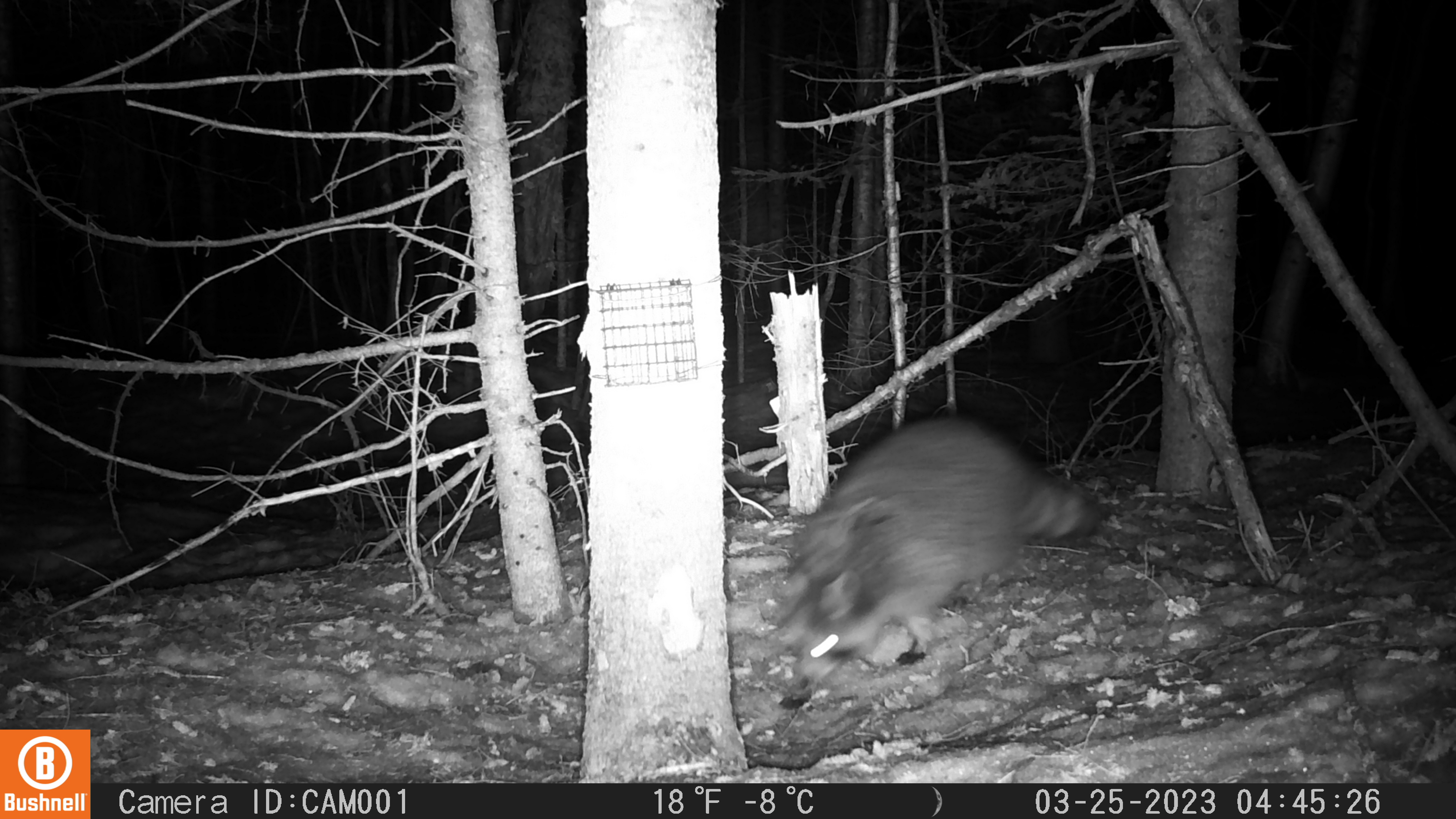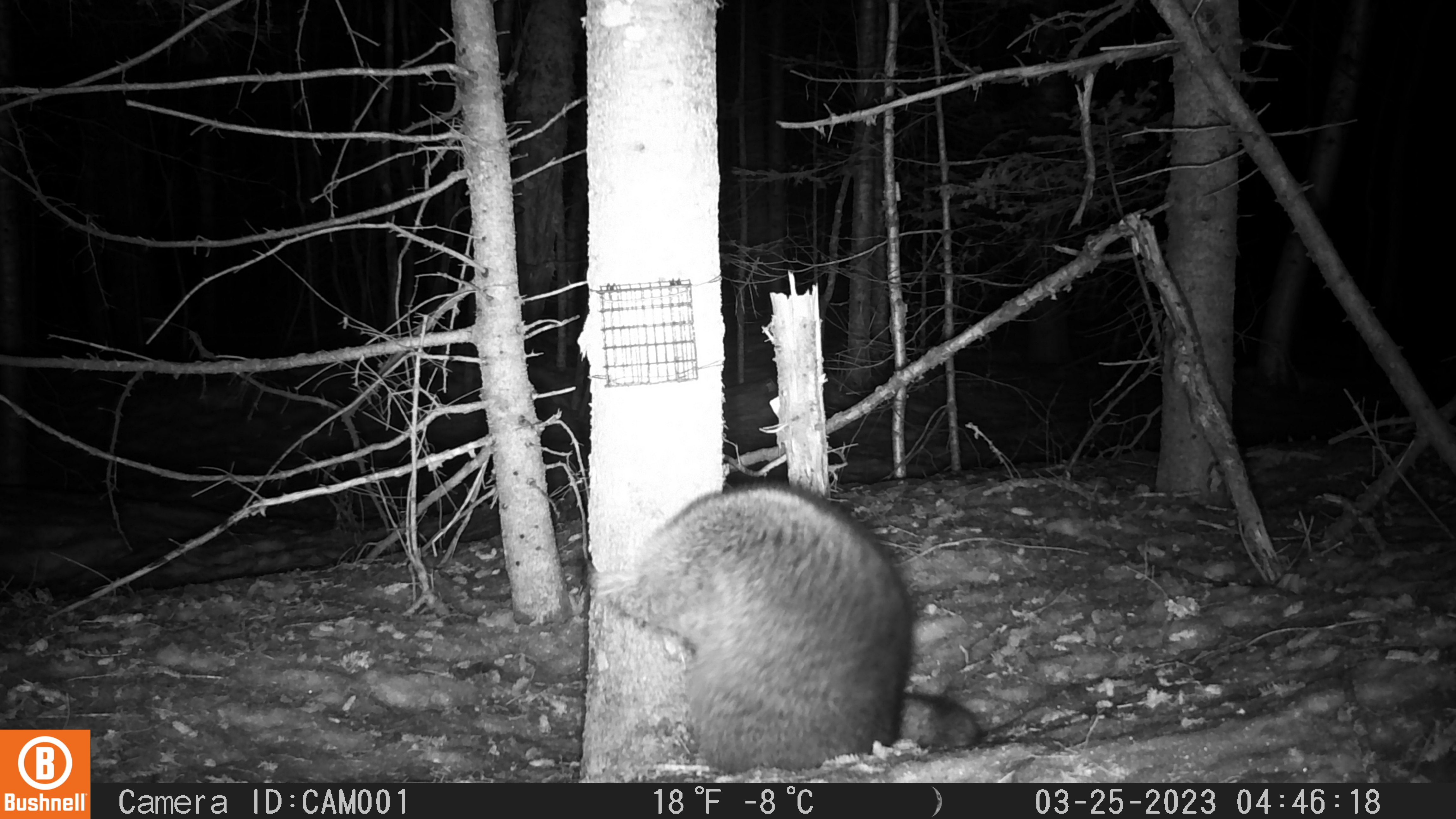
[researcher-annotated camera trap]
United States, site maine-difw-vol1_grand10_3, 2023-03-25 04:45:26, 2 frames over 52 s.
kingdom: Animalia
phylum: Chordata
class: Mammalia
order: Carnivora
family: Procyonidae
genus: Procyon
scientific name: Procyon lotor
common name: raccoon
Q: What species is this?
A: Raccoon (Procyon lotor).